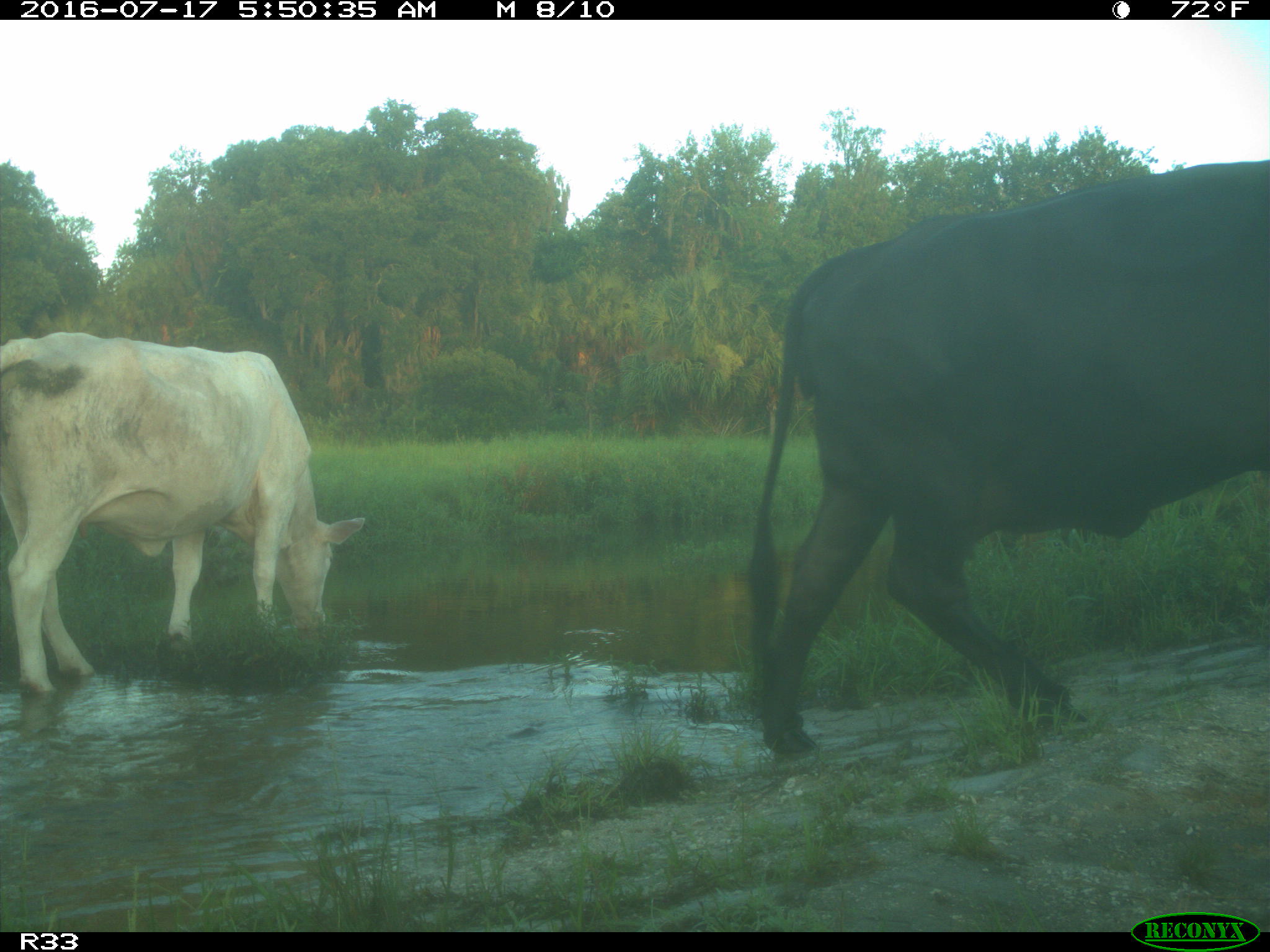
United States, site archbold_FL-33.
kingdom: Animalia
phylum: Chordata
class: Mammalia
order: Artiodactyla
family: Bovidae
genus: Bos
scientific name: Bos taurus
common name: domestic cow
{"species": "Bos taurus (domestic cow)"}